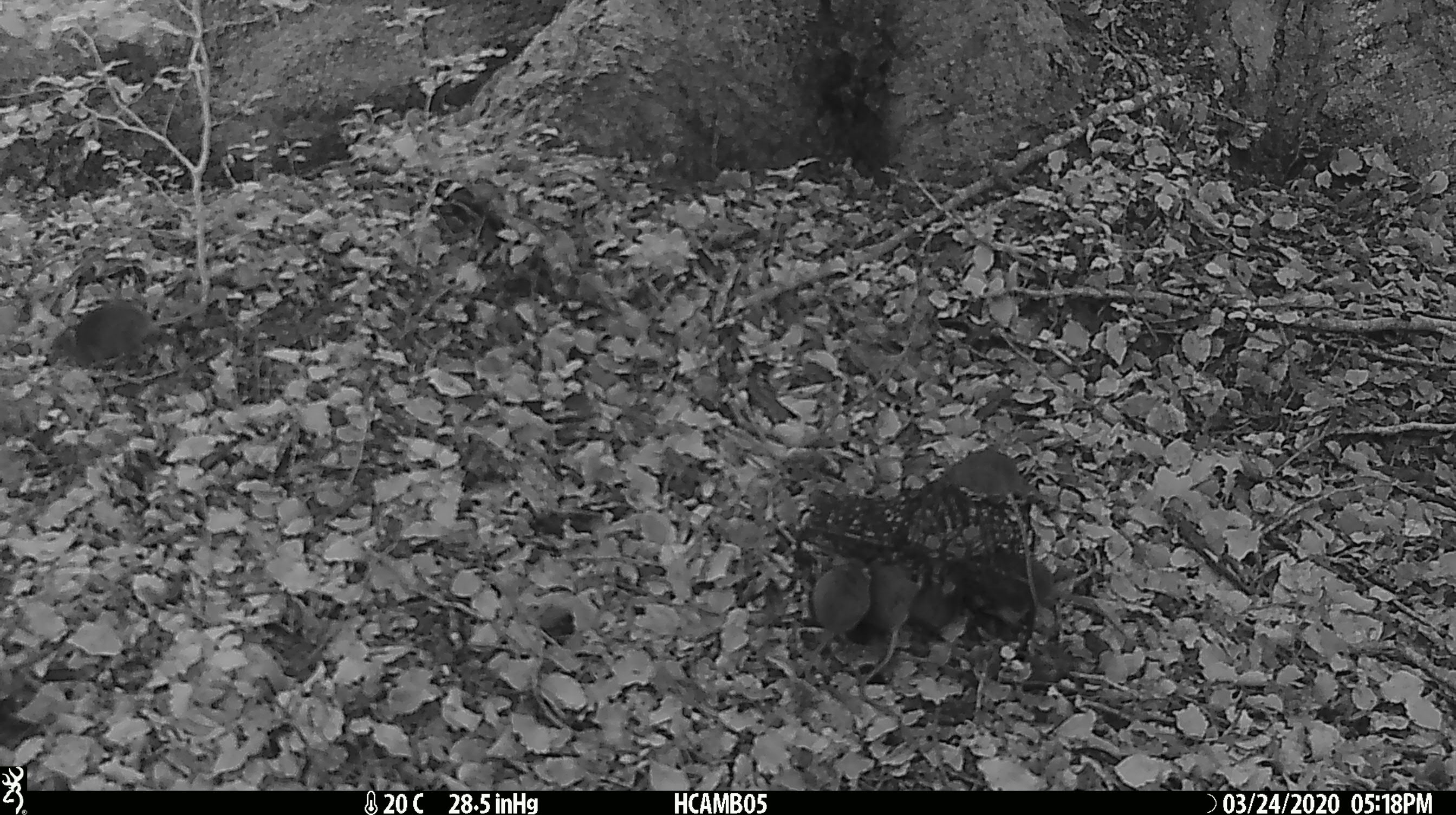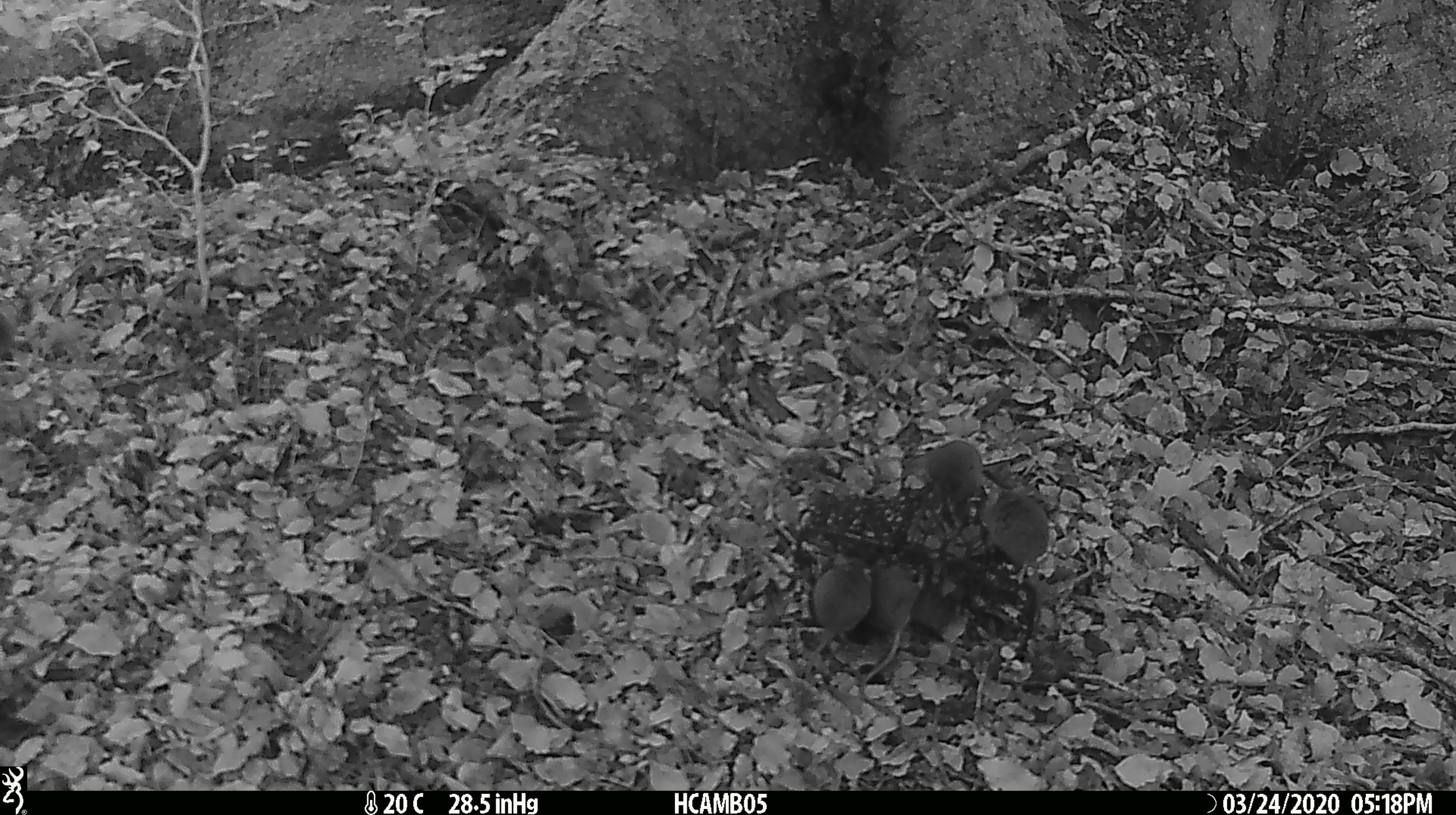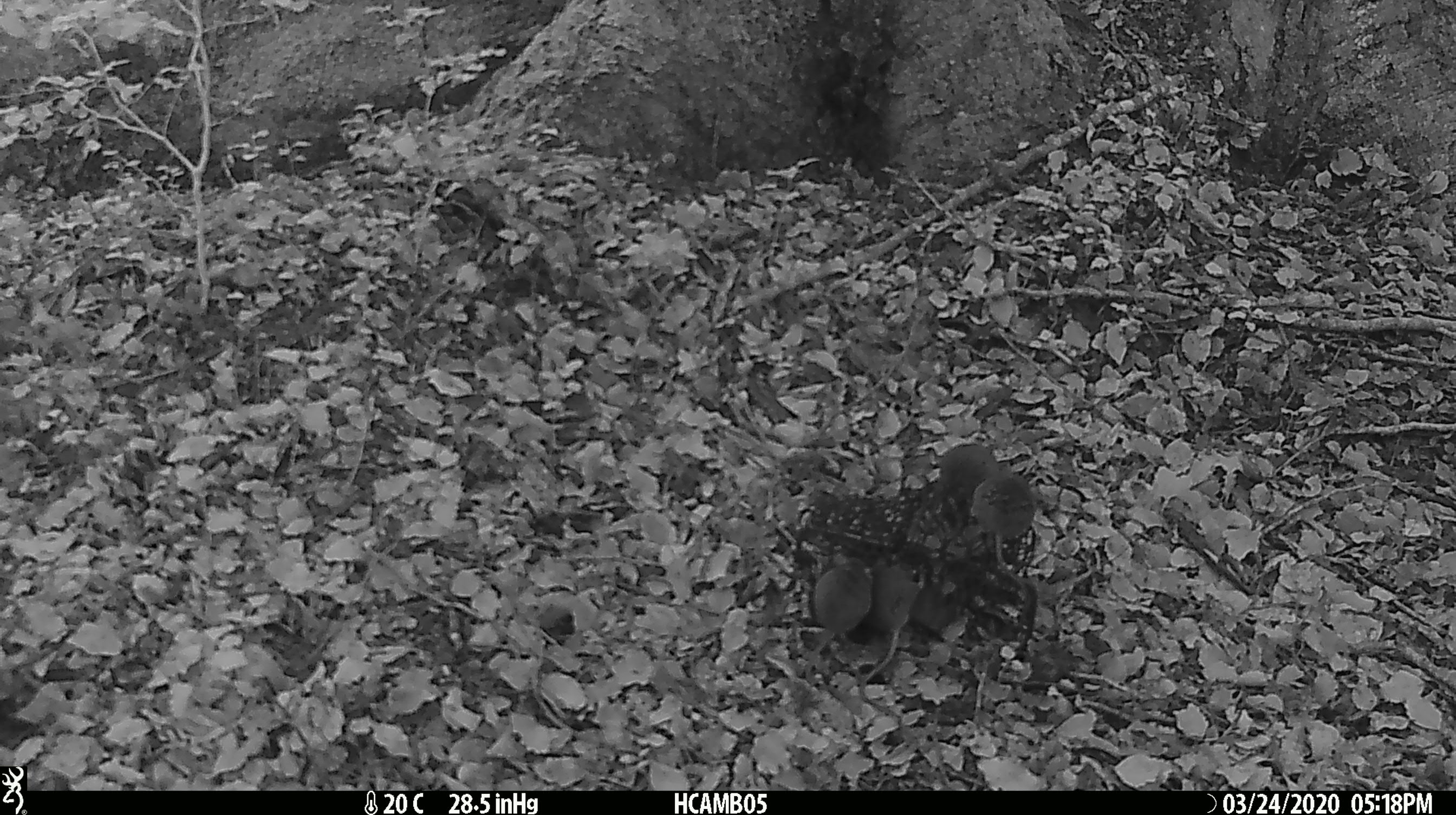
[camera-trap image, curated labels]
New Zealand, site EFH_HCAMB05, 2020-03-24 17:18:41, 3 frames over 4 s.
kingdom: Animalia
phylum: Chordata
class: Mammalia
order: Rodentia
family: Muridae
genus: Mus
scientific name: Mus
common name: mouse